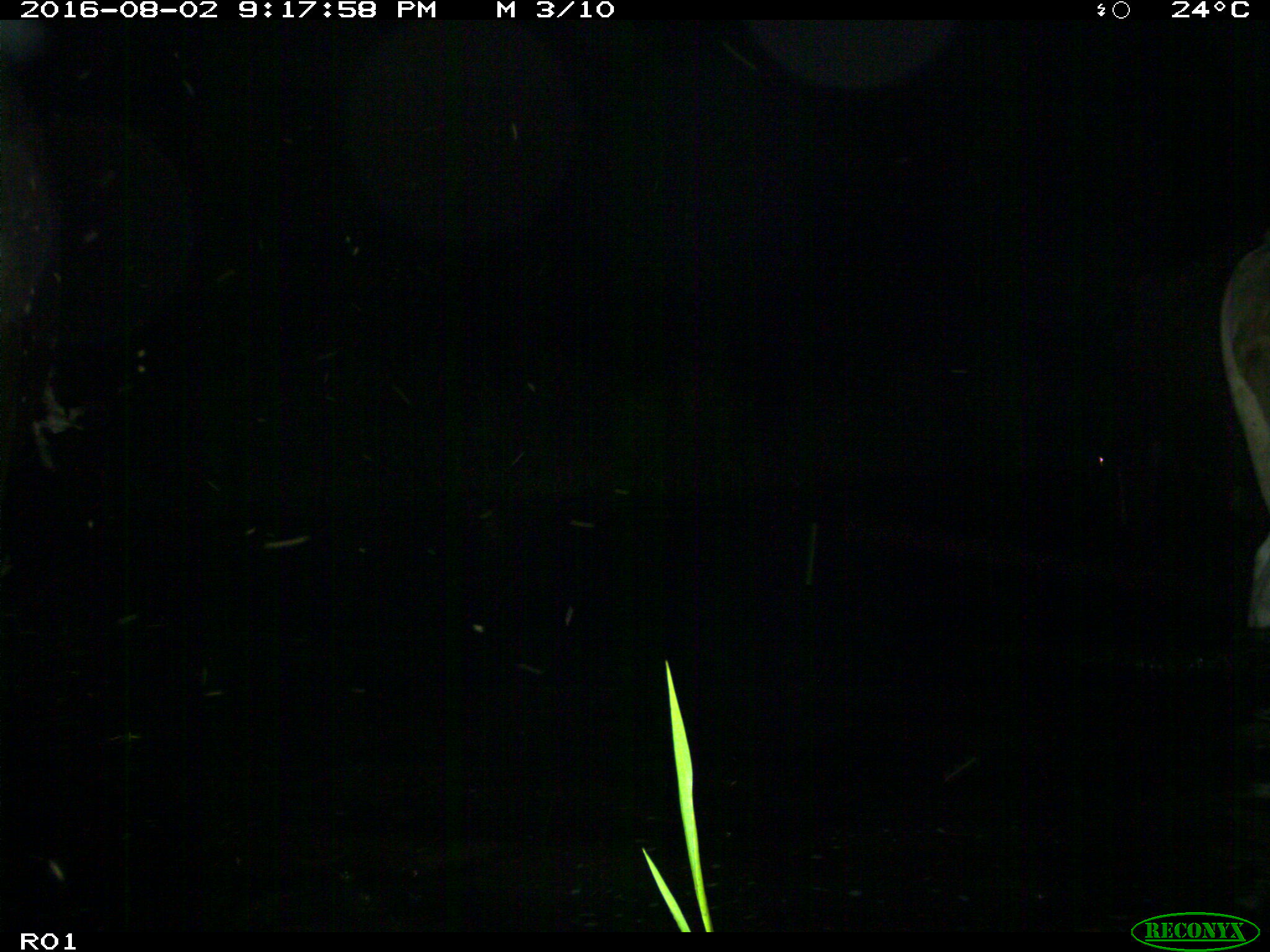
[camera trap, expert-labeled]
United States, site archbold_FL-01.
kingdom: Animalia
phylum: Chordata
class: Mammalia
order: Artiodactyla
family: Bovidae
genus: Bos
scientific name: Bos taurus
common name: domestic cow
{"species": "Bos taurus (domestic cow)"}